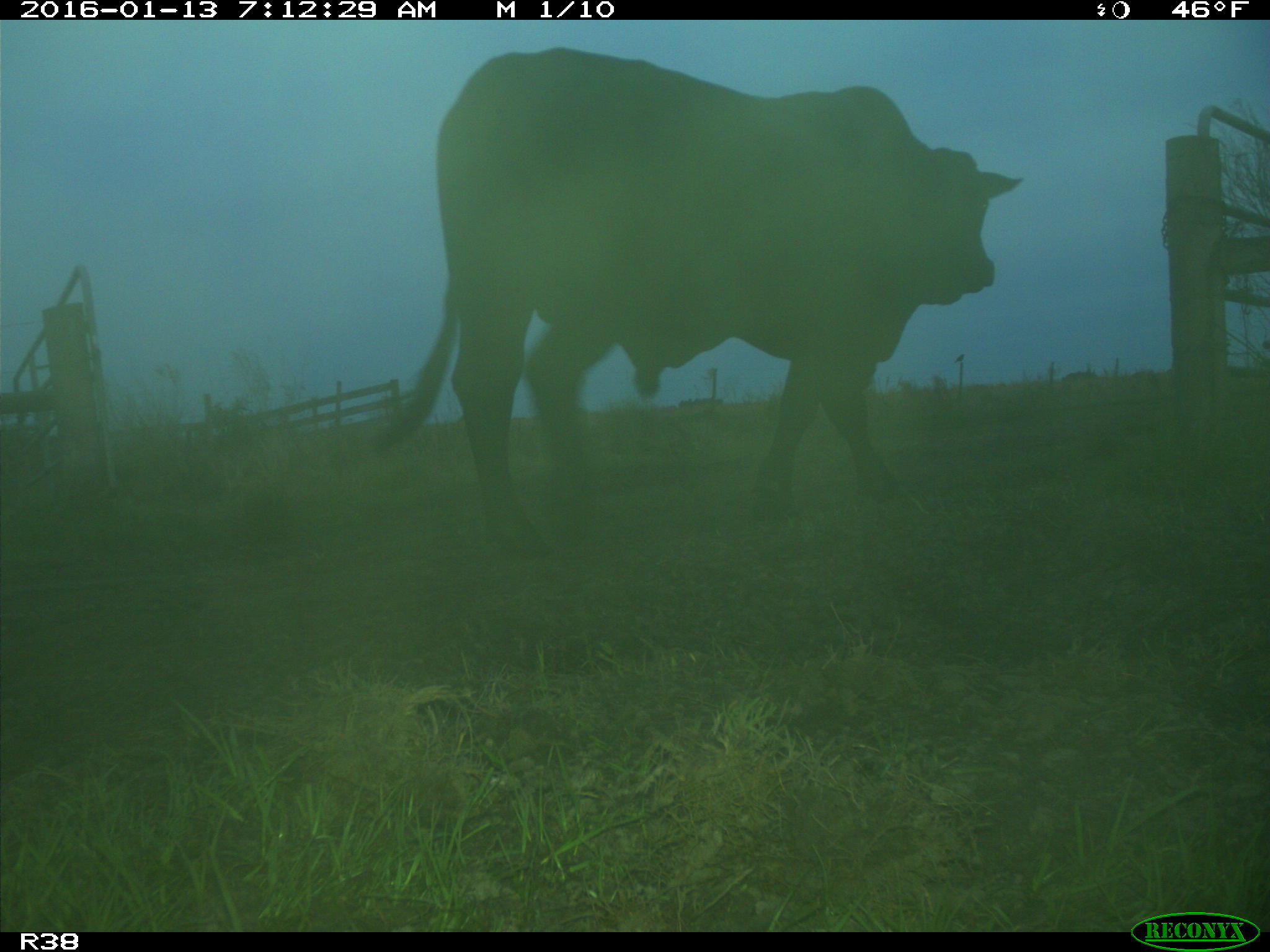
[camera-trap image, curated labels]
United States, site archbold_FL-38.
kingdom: Animalia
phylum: Chordata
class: Mammalia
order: Artiodactyla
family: Bovidae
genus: Bos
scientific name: Bos taurus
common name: domestic cow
Bos taurus (domestic cow).